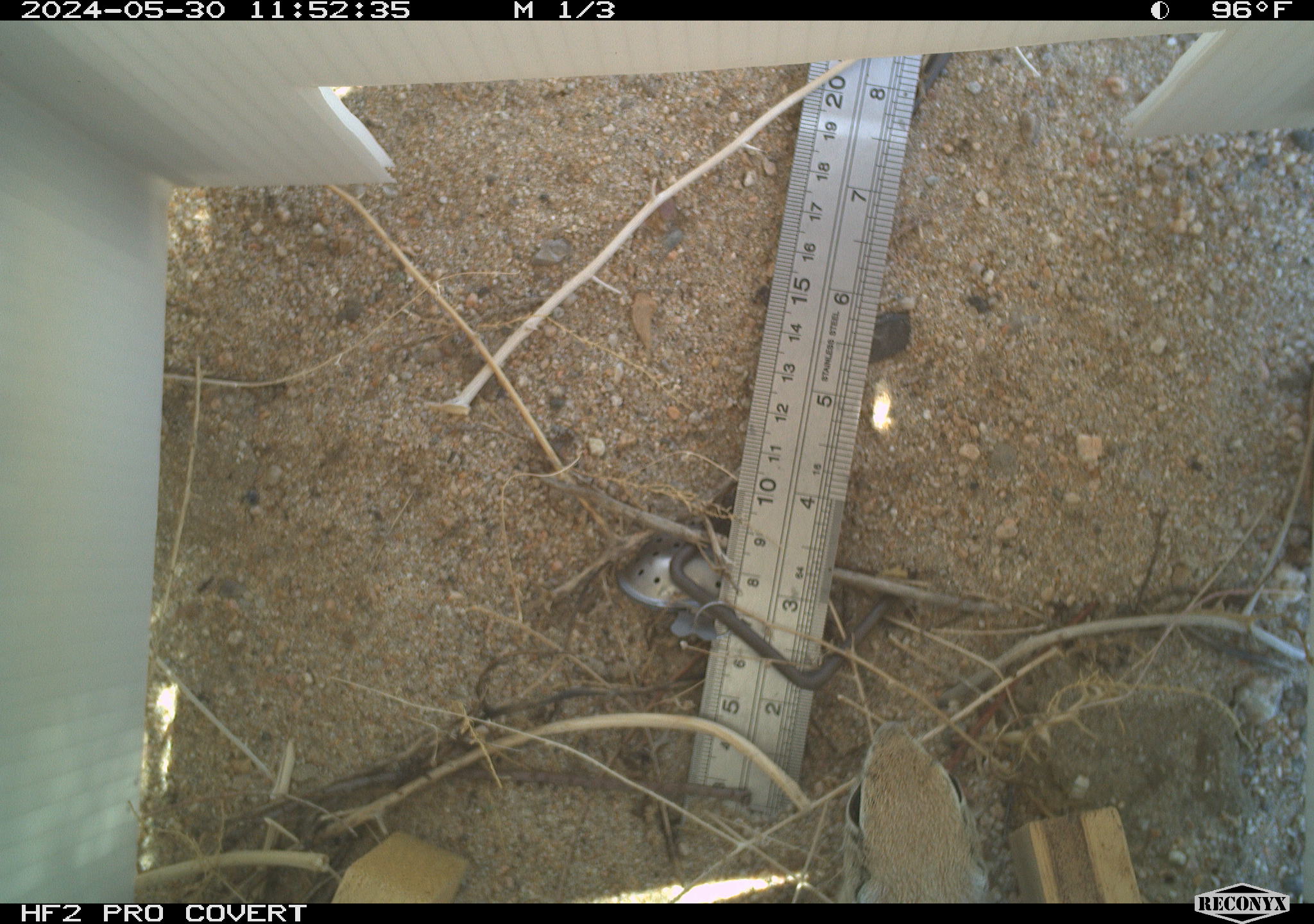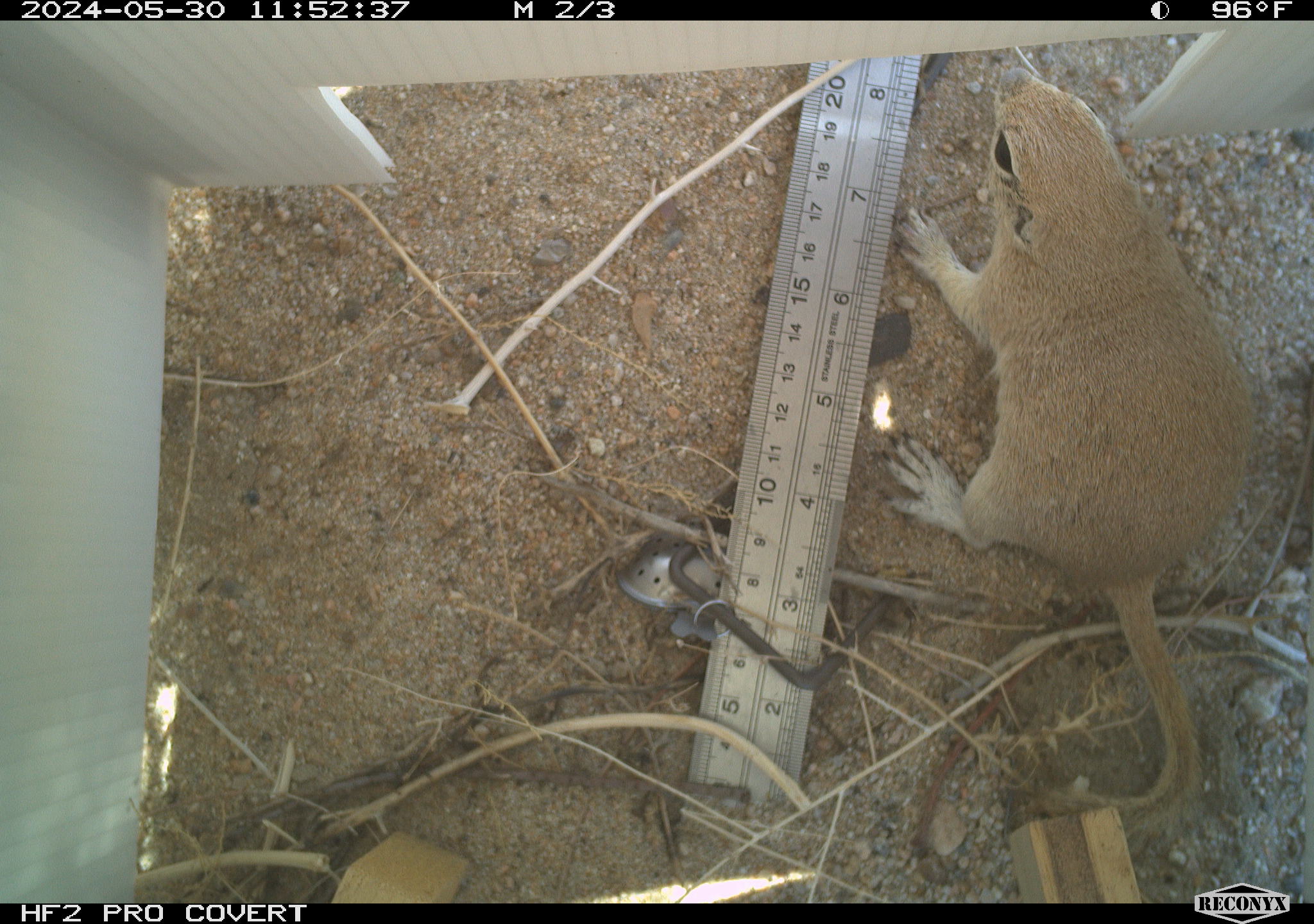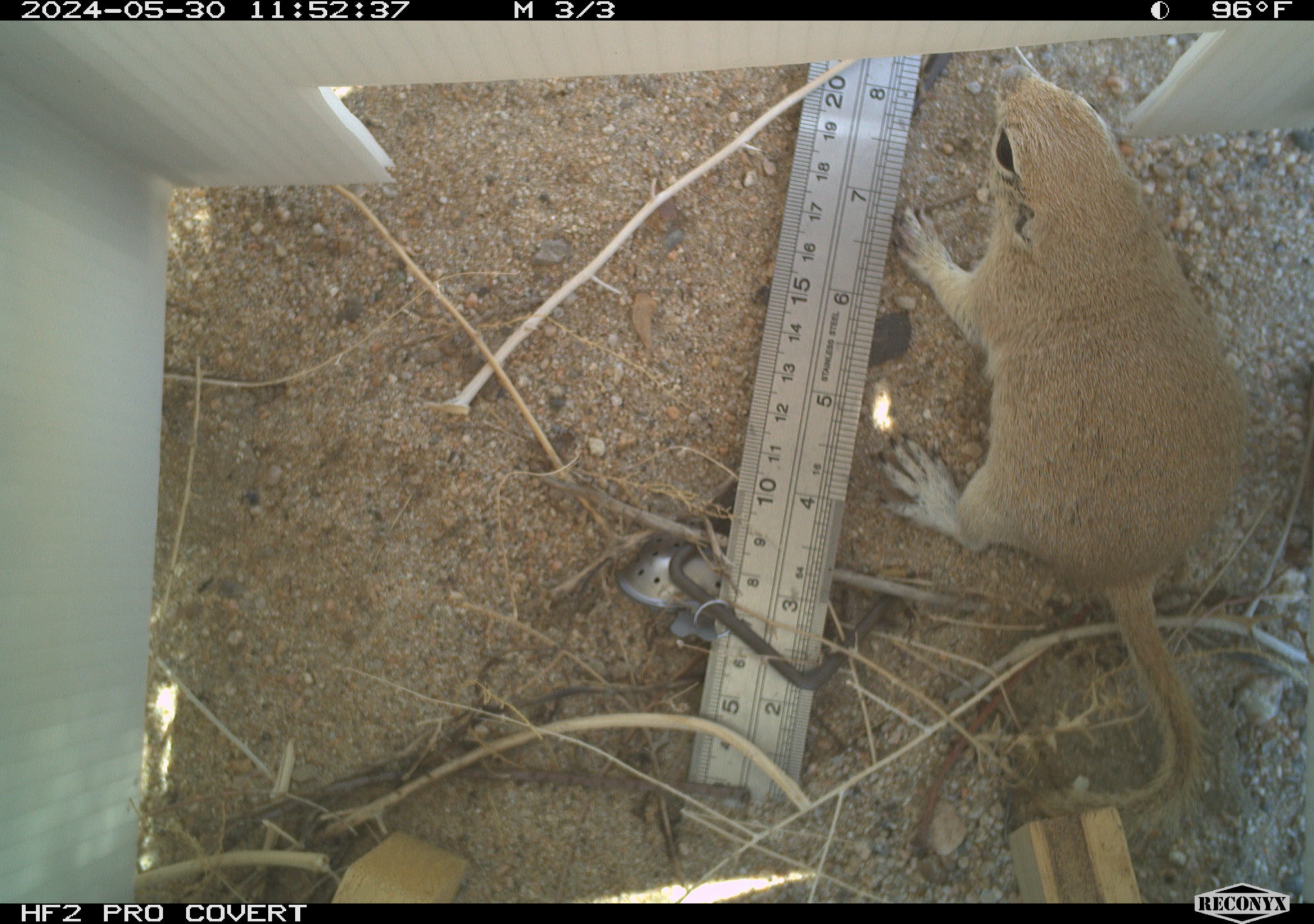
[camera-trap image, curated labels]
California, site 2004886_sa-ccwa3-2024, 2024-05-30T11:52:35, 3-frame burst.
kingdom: Animalia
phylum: Chordata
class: Mammalia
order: Rodentia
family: Sciuridae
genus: Xerospermophilus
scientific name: Xerospermophilus tereticaudus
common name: round-tailed ground squirrel